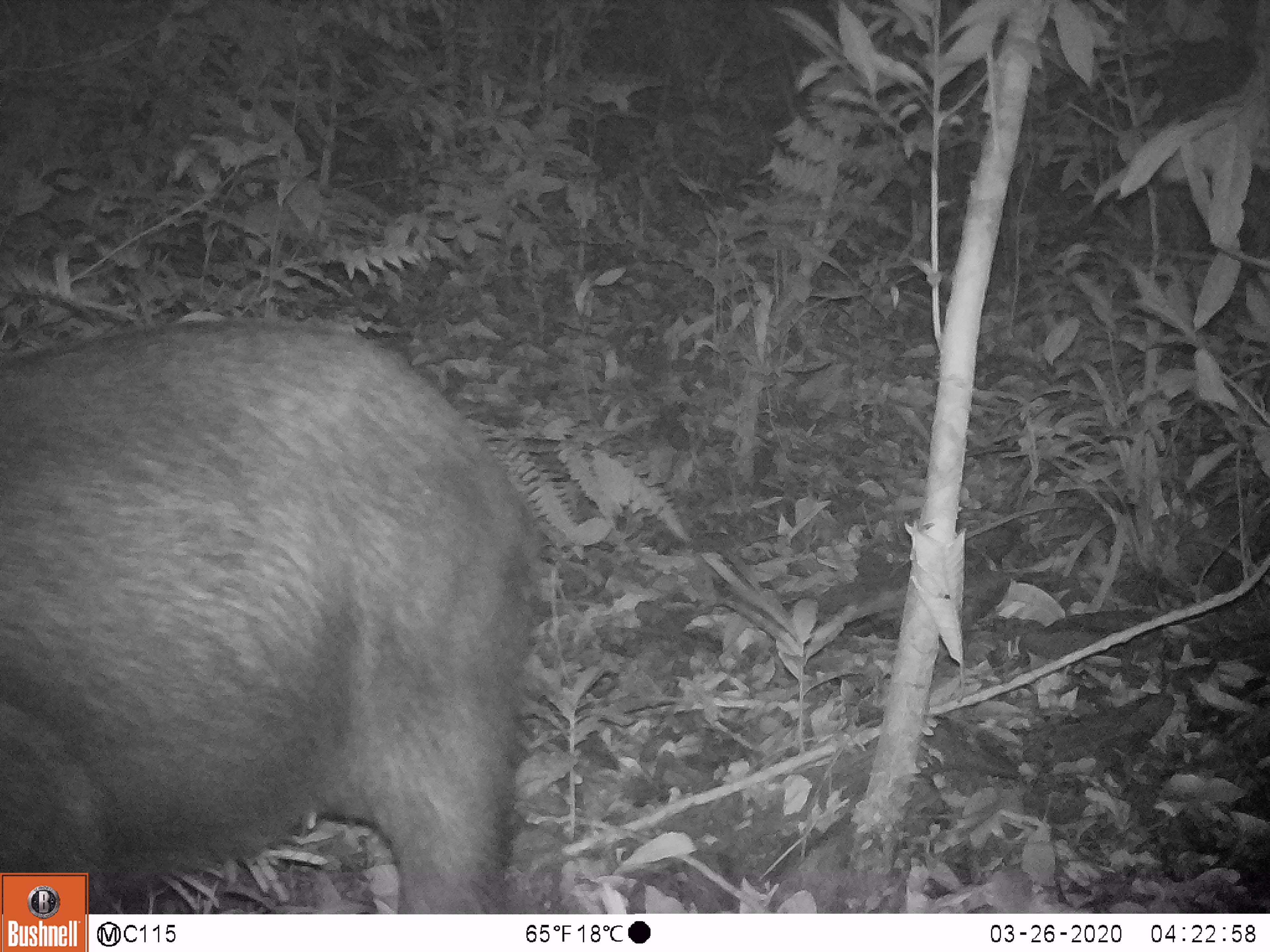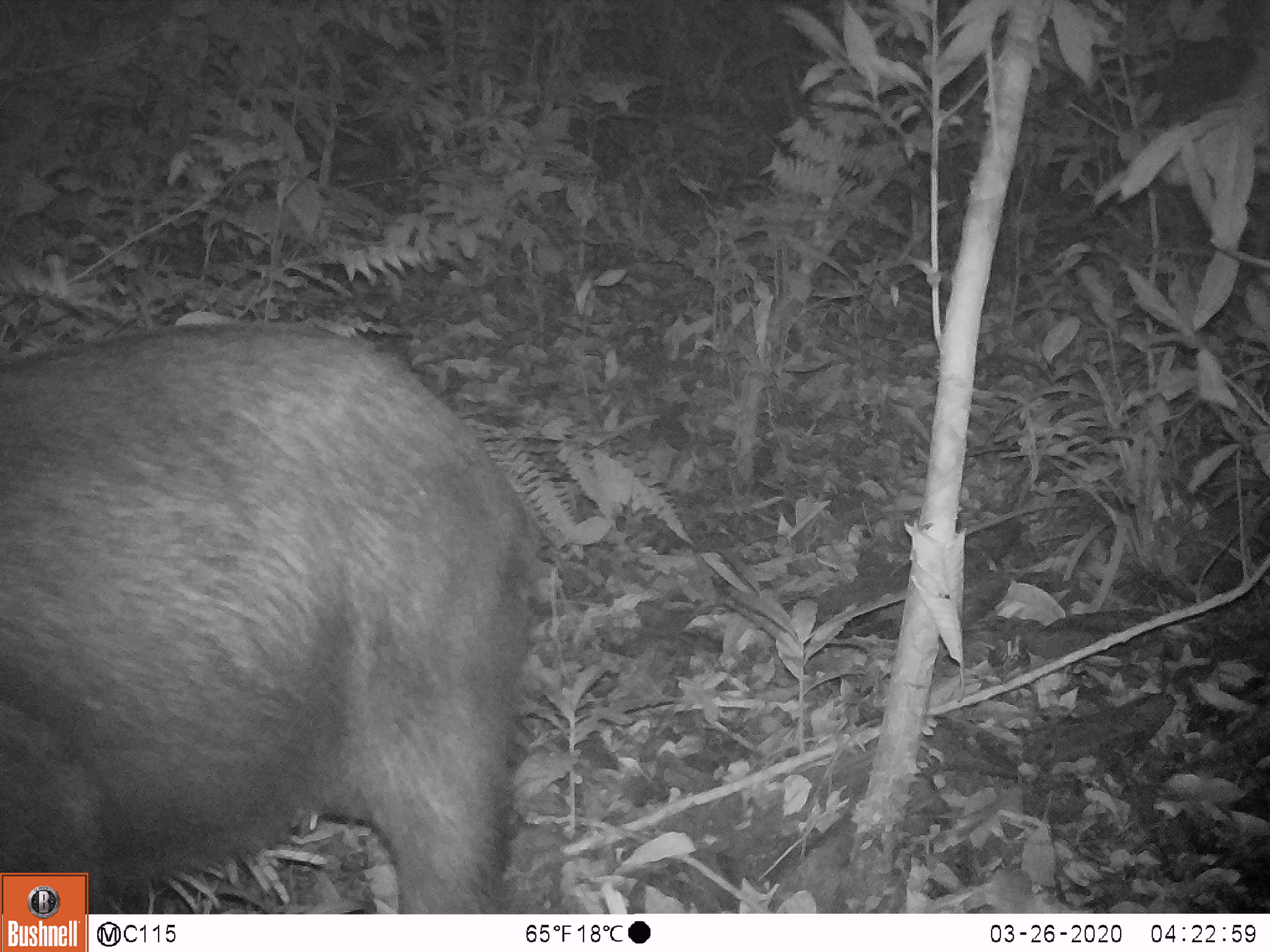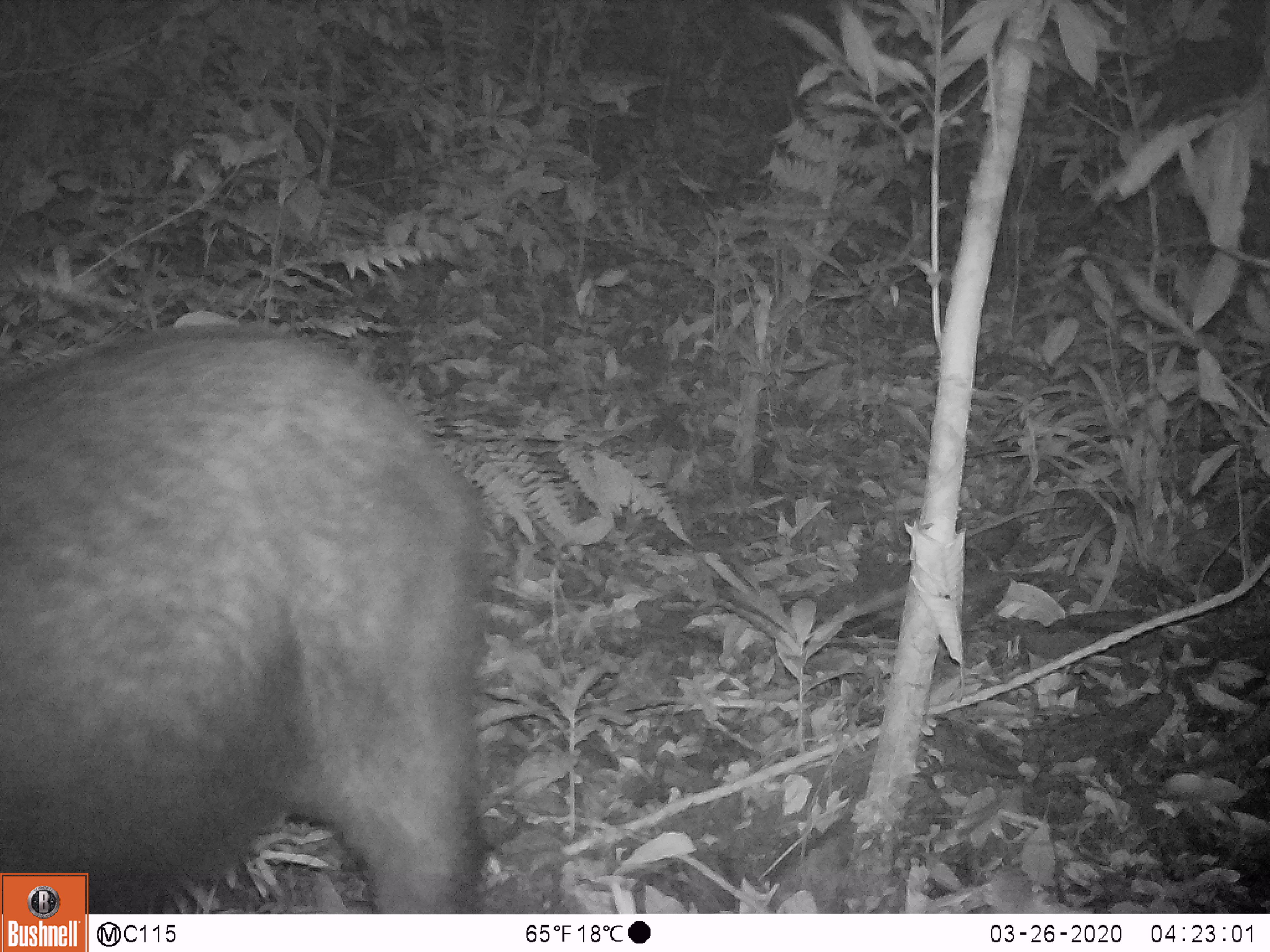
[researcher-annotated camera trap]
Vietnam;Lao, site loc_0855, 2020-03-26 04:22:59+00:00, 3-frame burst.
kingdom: Animalia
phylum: Chordata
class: Mammalia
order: Artiodactyla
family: Bovidae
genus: Capricornis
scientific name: Capricornis sumatraensis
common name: chinese serow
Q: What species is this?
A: Chinese serow (Capricornis sumatraensis).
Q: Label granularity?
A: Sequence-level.